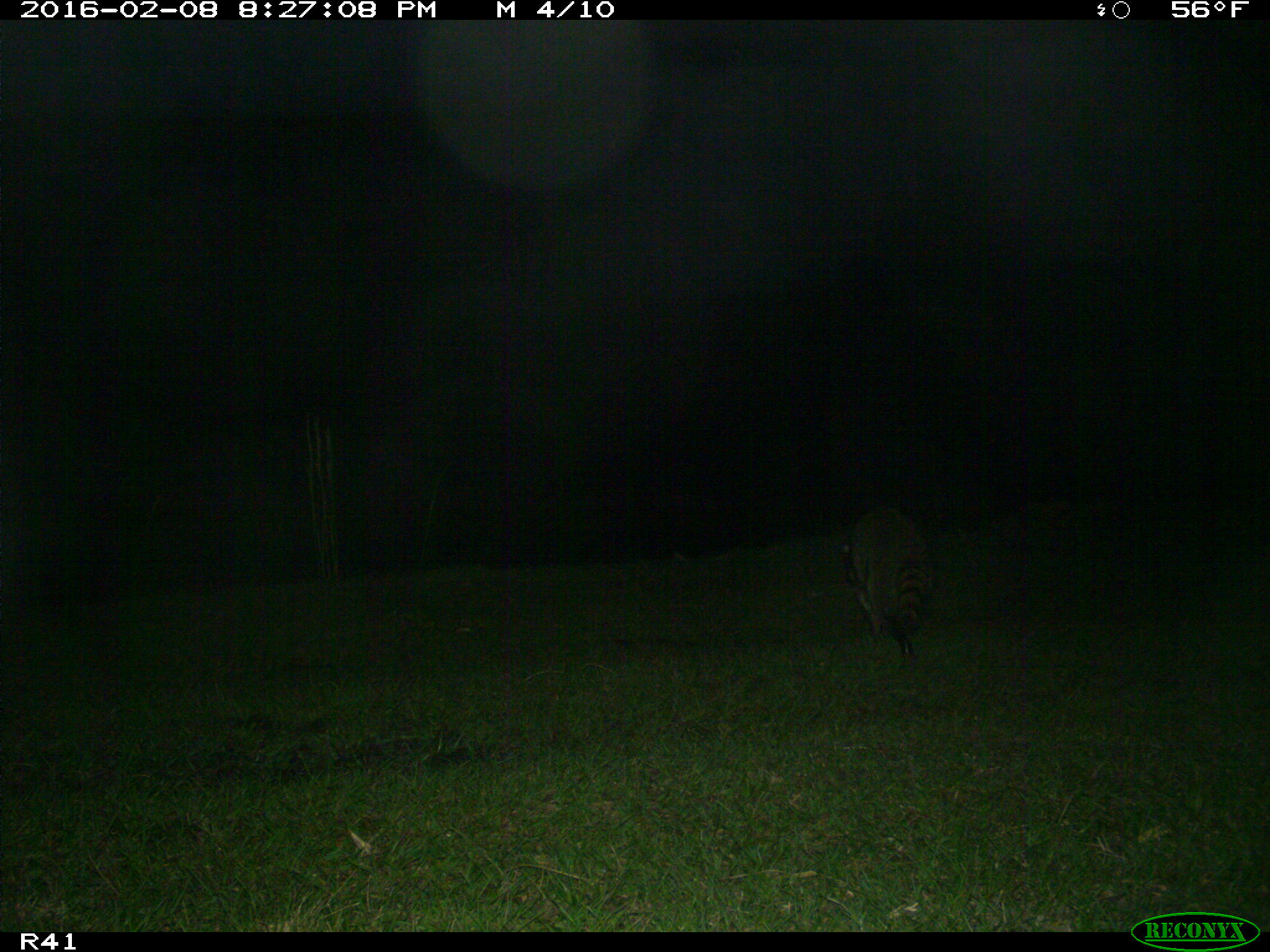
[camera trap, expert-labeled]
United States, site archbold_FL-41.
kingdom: Animalia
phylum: Chordata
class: Mammalia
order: Carnivora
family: Procyonidae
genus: Procyon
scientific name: Procyon lotor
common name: common raccoon